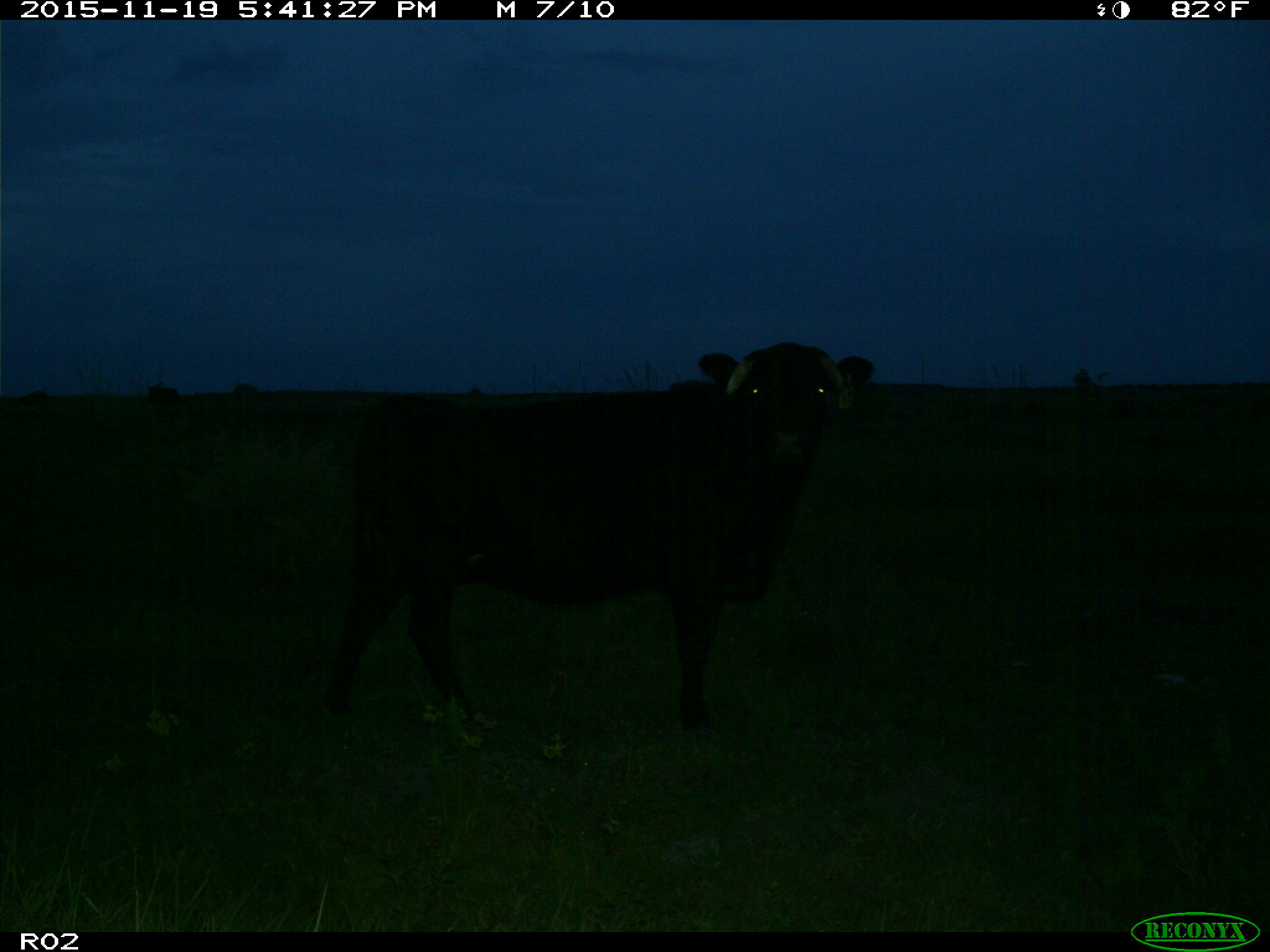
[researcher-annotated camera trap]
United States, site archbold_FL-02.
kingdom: Animalia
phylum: Chordata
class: Mammalia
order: Artiodactyla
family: Bovidae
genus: Bos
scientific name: Bos taurus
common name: domestic cow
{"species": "Bos taurus (domestic cow)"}